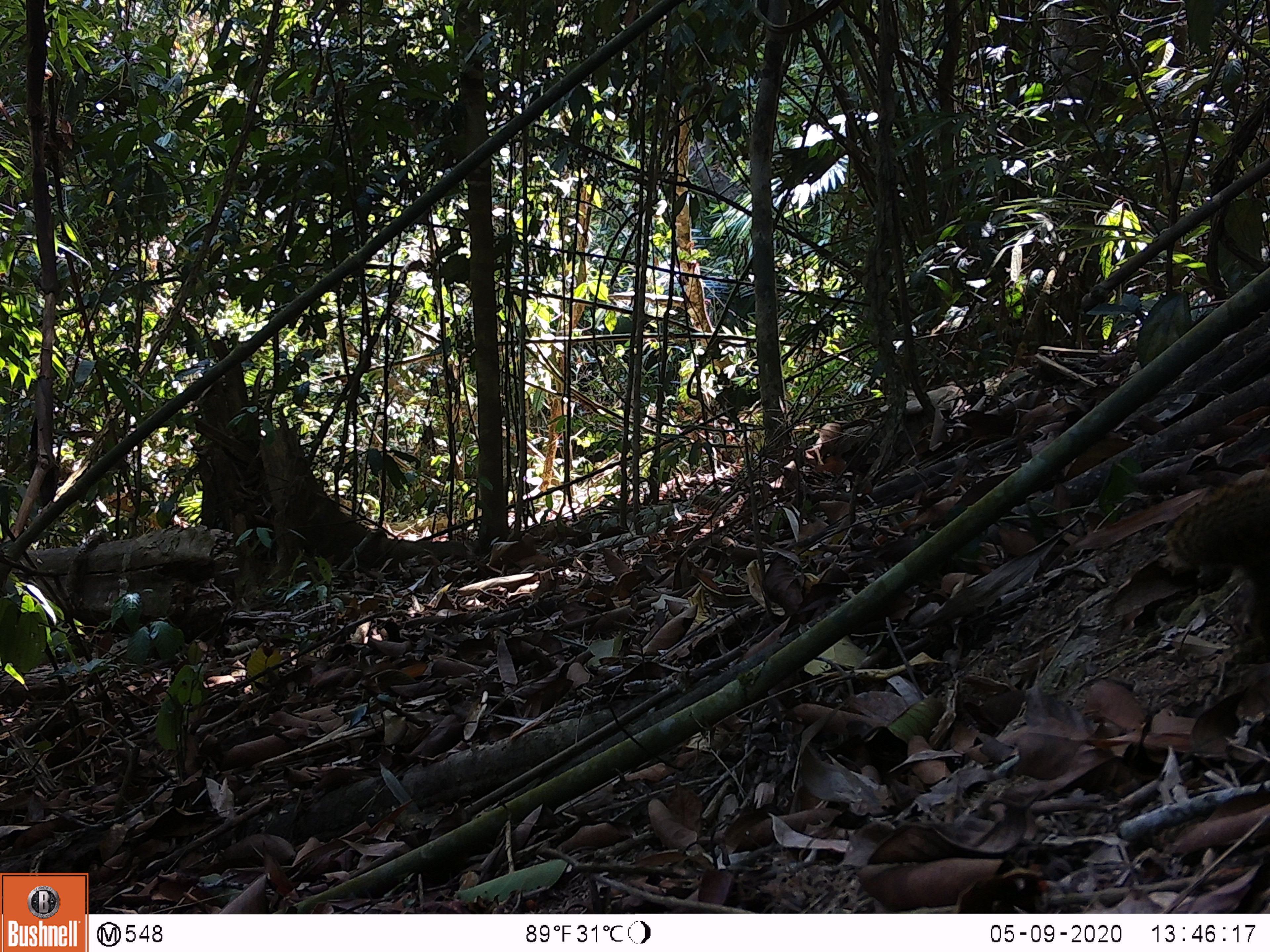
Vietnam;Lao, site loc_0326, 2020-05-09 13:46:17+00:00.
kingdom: Animalia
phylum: Chordata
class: Mammalia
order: Rodentia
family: Sciuridae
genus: Callosciurus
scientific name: Callosciurus erythraeus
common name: pallas's squirrel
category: pallass squirrel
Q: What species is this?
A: Pallass squirrel (pallas's squirrel) (Callosciurus erythraeus).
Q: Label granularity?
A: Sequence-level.